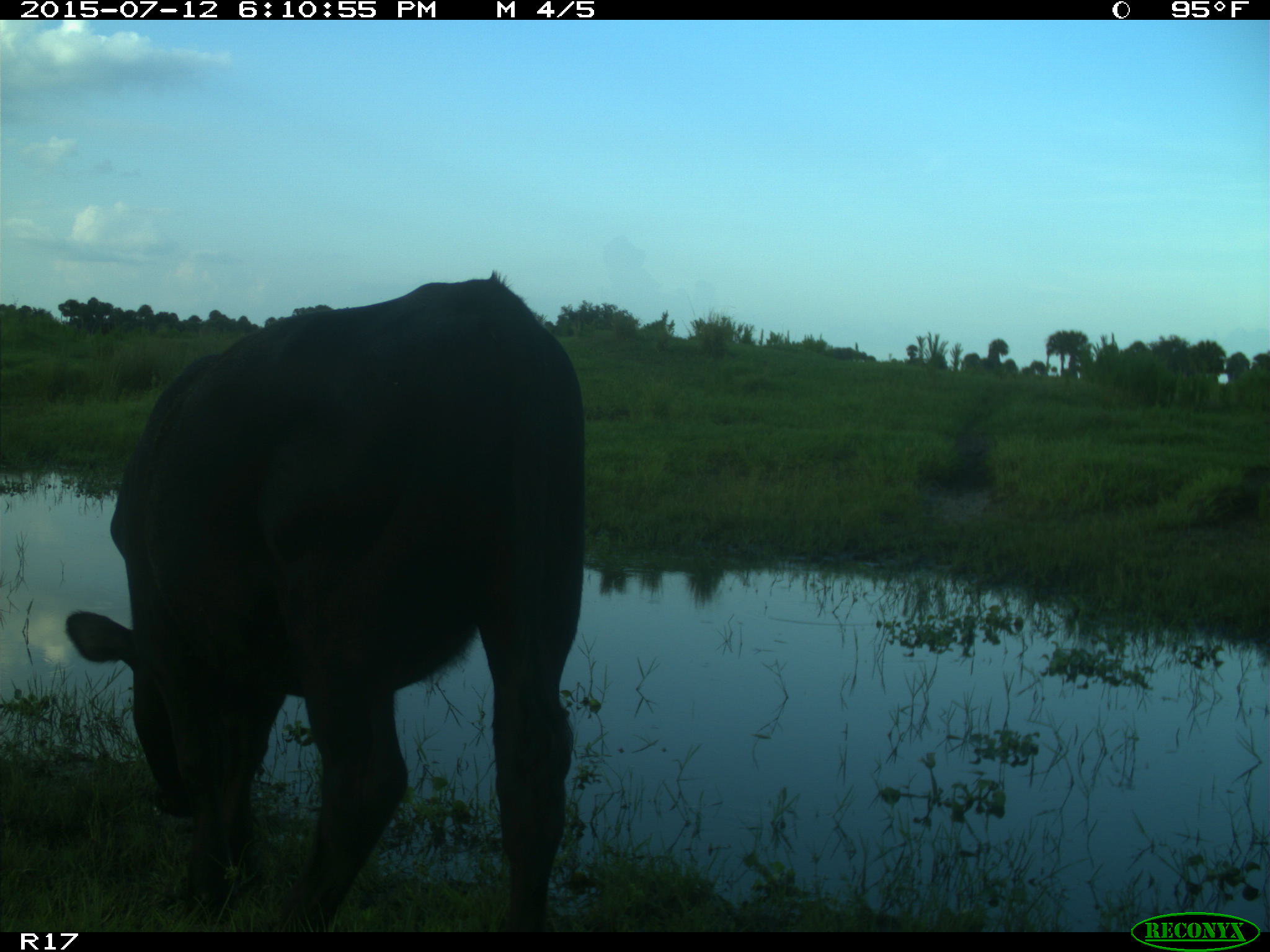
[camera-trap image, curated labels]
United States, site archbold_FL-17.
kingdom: Animalia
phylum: Chordata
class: Mammalia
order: Artiodactyla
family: Bovidae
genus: Bos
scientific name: Bos taurus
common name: domestic cow